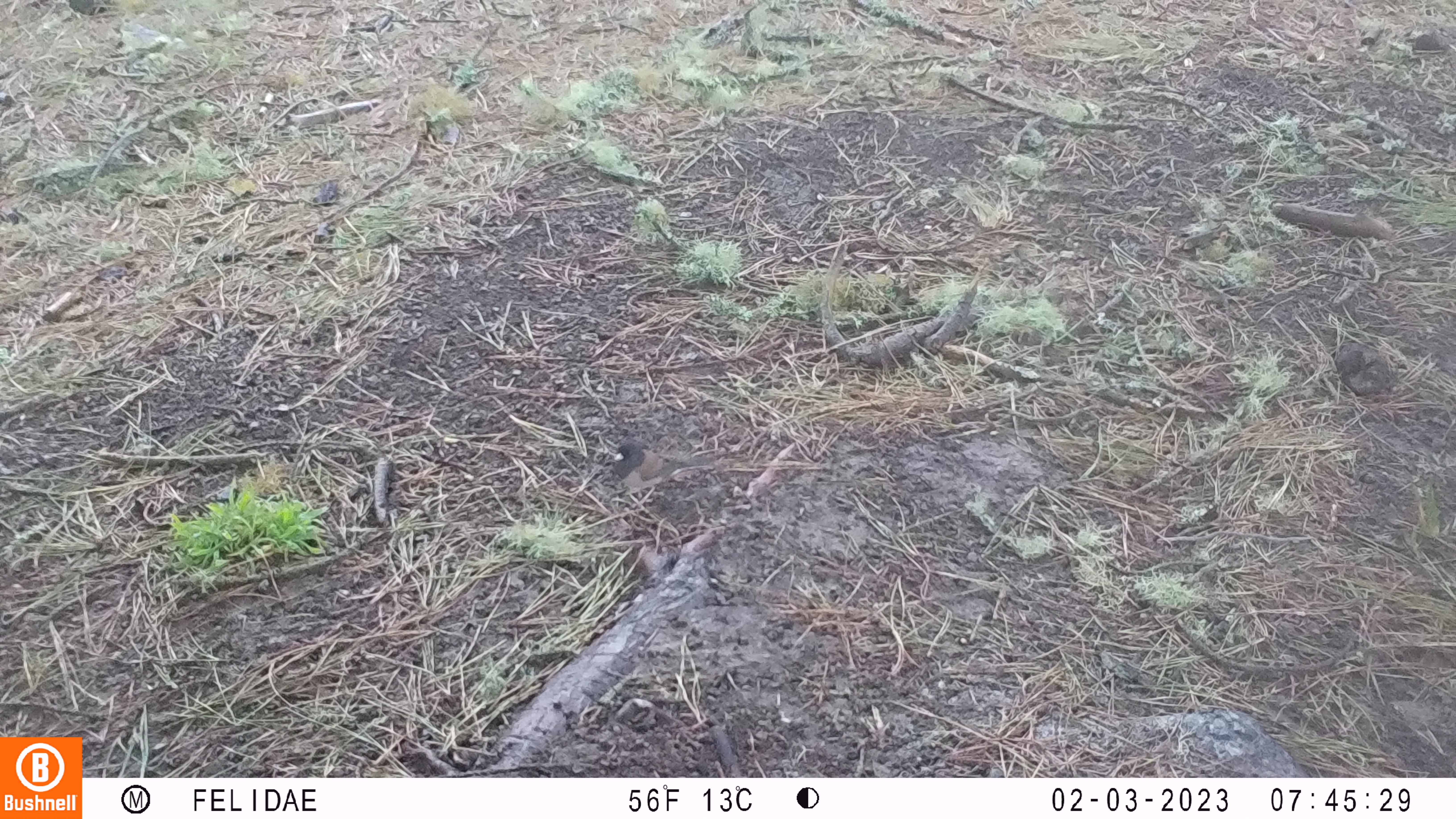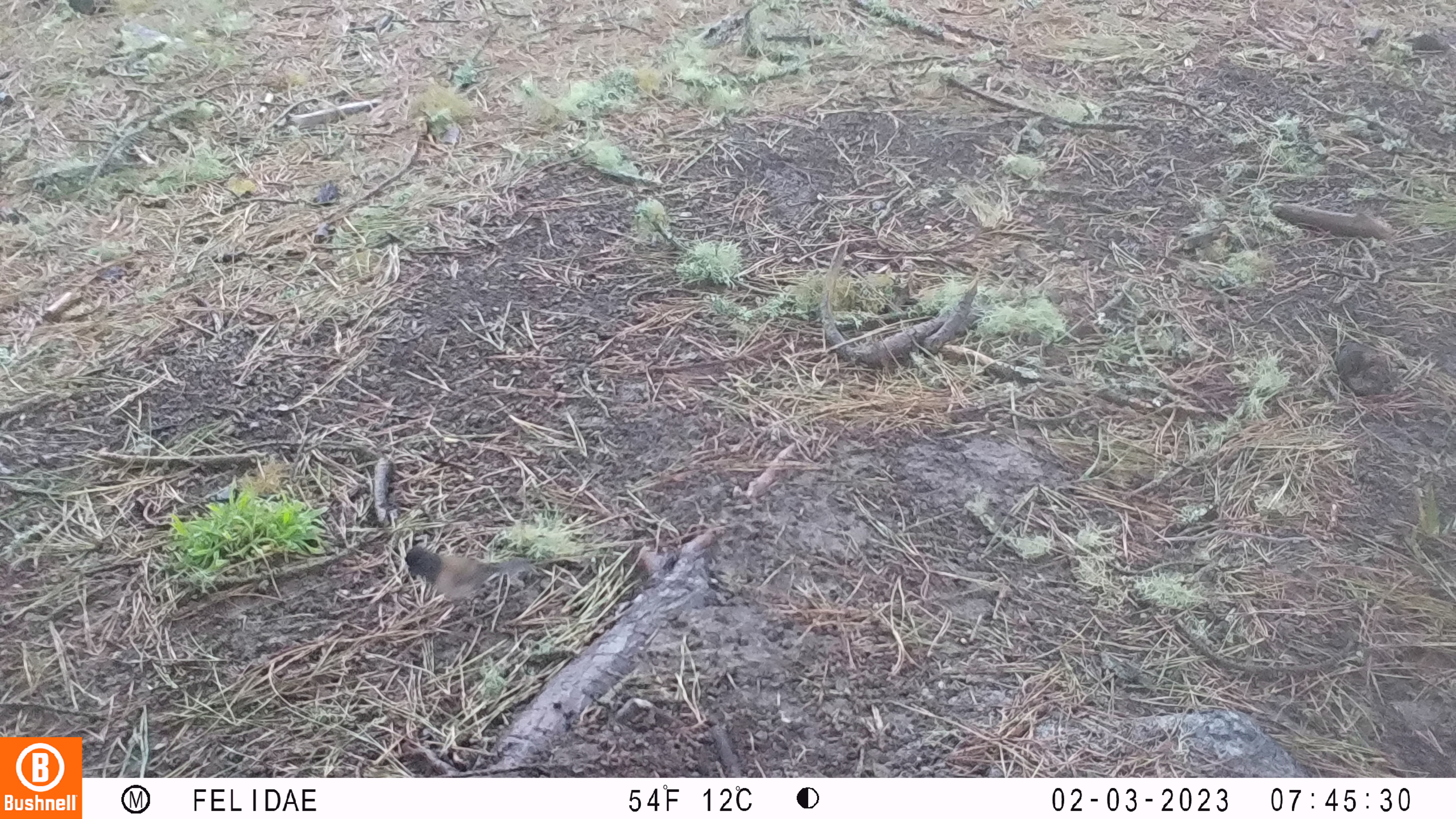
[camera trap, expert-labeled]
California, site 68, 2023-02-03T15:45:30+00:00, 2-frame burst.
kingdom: Animalia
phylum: Chordata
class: Aves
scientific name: Aves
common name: bird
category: unknown bird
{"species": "unknown bird (bird) (Aves)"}